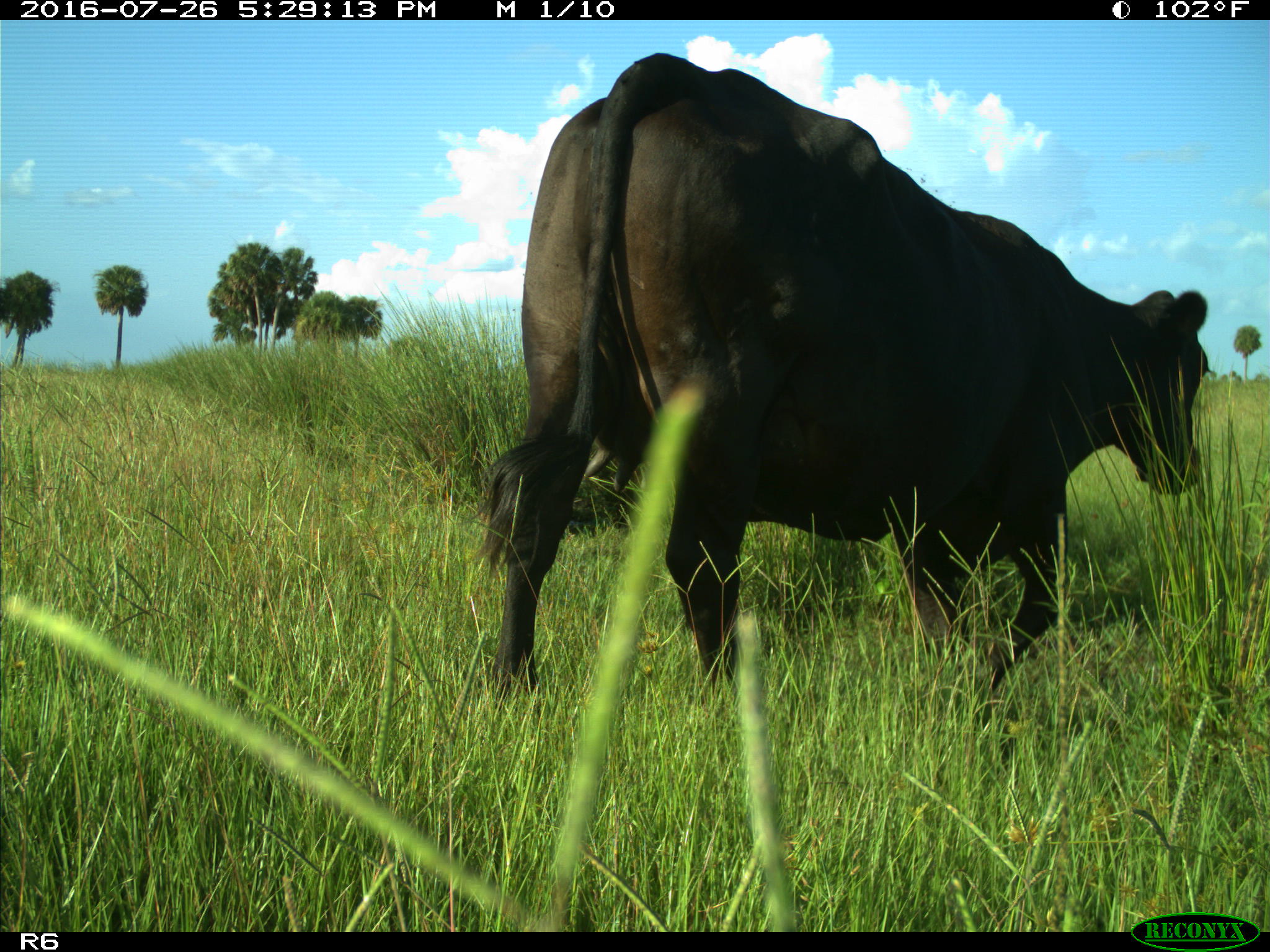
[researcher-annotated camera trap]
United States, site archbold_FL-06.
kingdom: Animalia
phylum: Chordata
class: Mammalia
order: Artiodactyla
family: Bovidae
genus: Bos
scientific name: Bos taurus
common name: domestic cow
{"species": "Bos taurus (domestic cow)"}